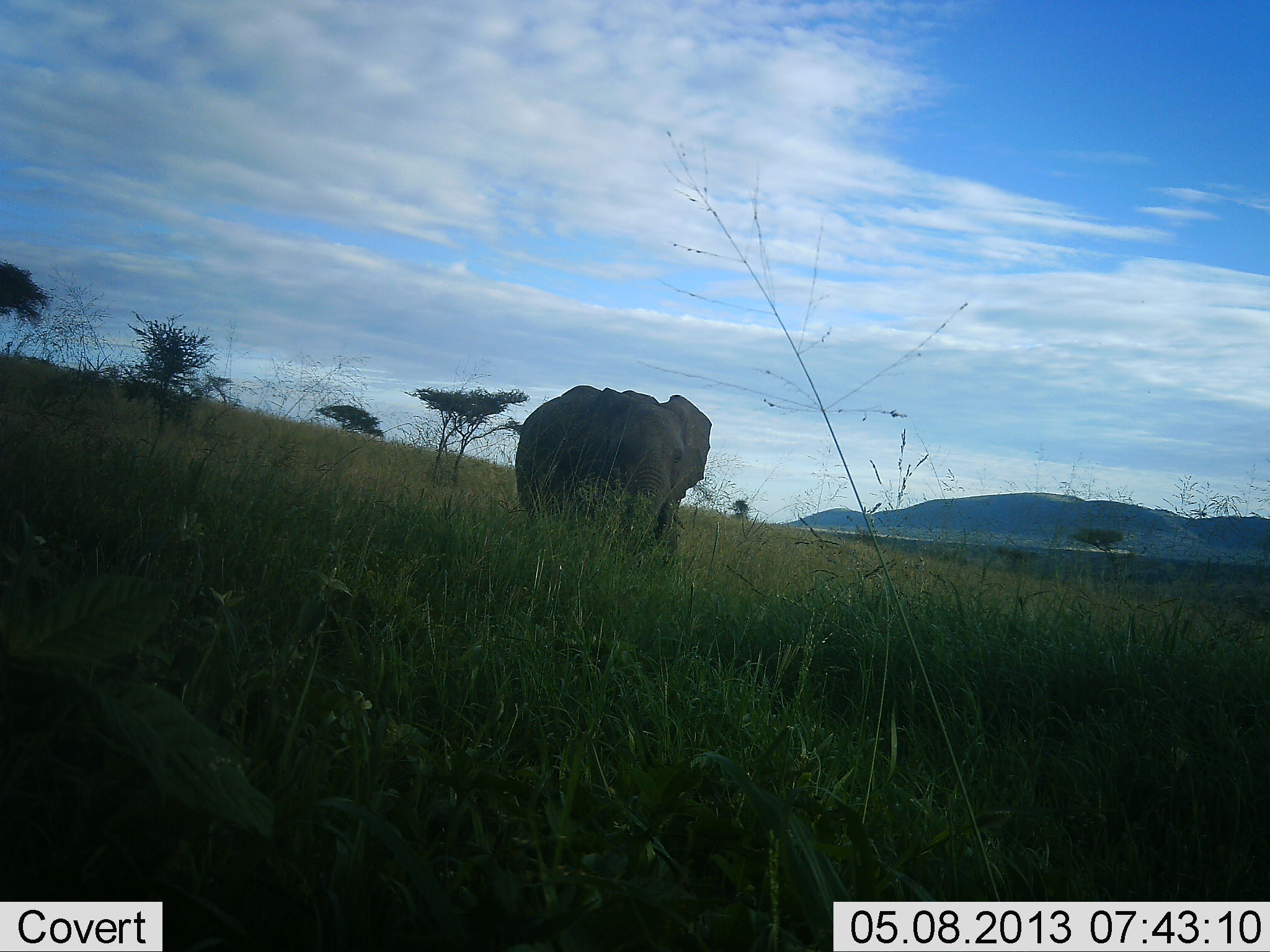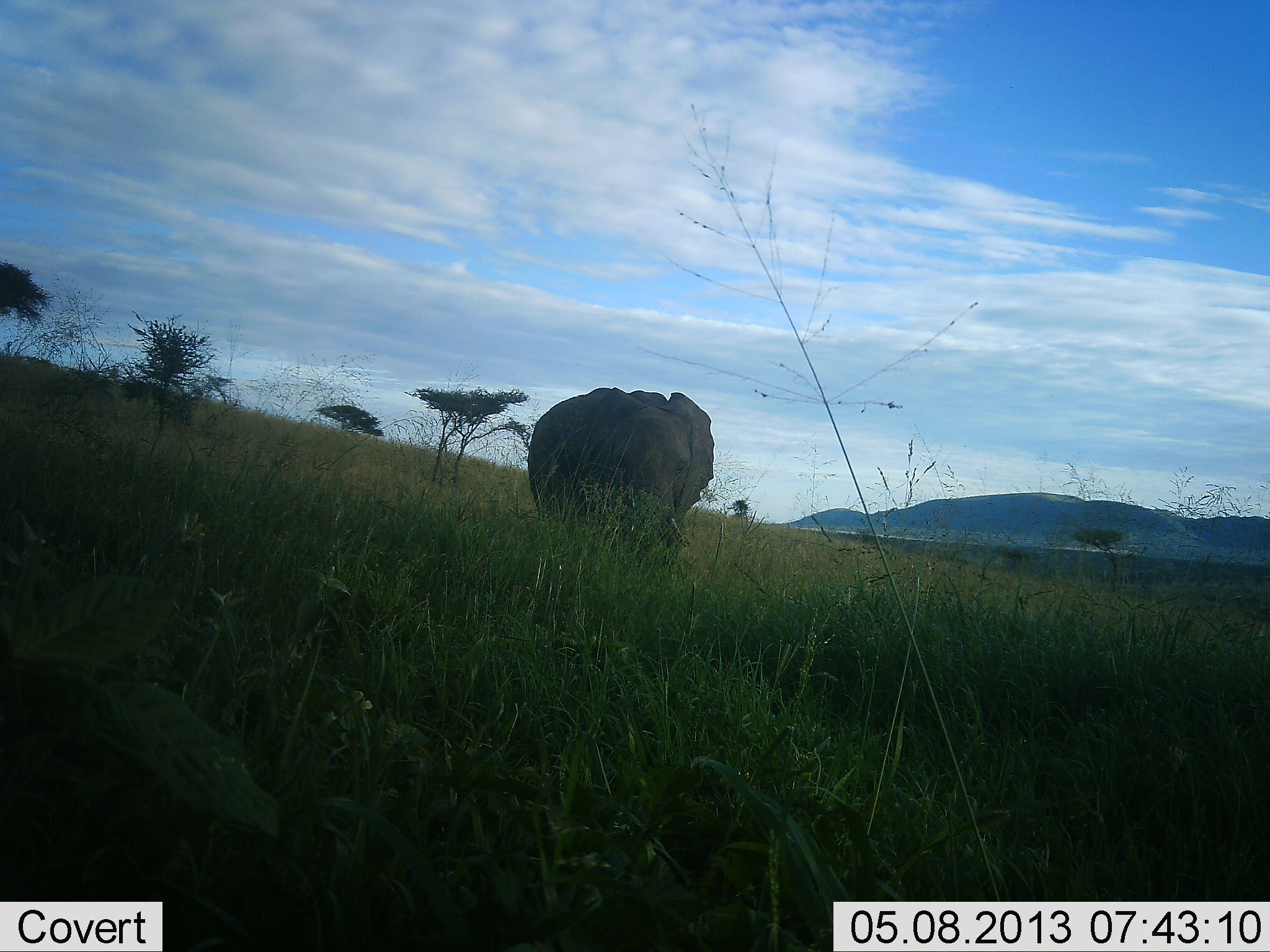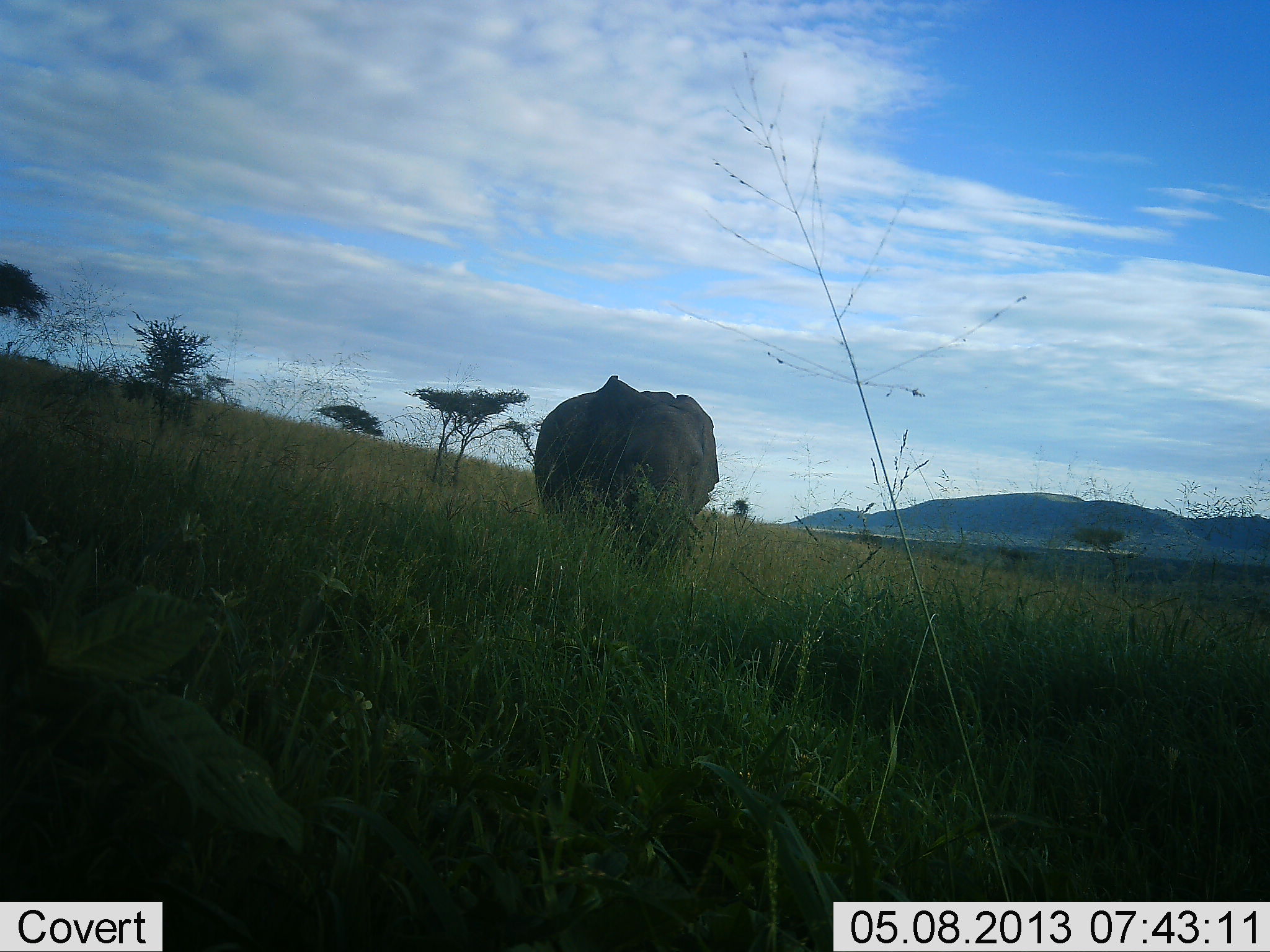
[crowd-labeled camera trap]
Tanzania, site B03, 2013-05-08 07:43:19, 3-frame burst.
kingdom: Animalia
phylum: Chordata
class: Mammalia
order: Proboscidea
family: Elephantidae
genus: Loxodonta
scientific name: Loxodonta africana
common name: african bush elephant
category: elephant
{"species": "elephant (african bush elephant) (Loxodonta africana)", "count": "1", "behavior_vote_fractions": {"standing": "35%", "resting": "0%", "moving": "50%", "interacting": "0%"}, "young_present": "0%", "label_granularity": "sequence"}